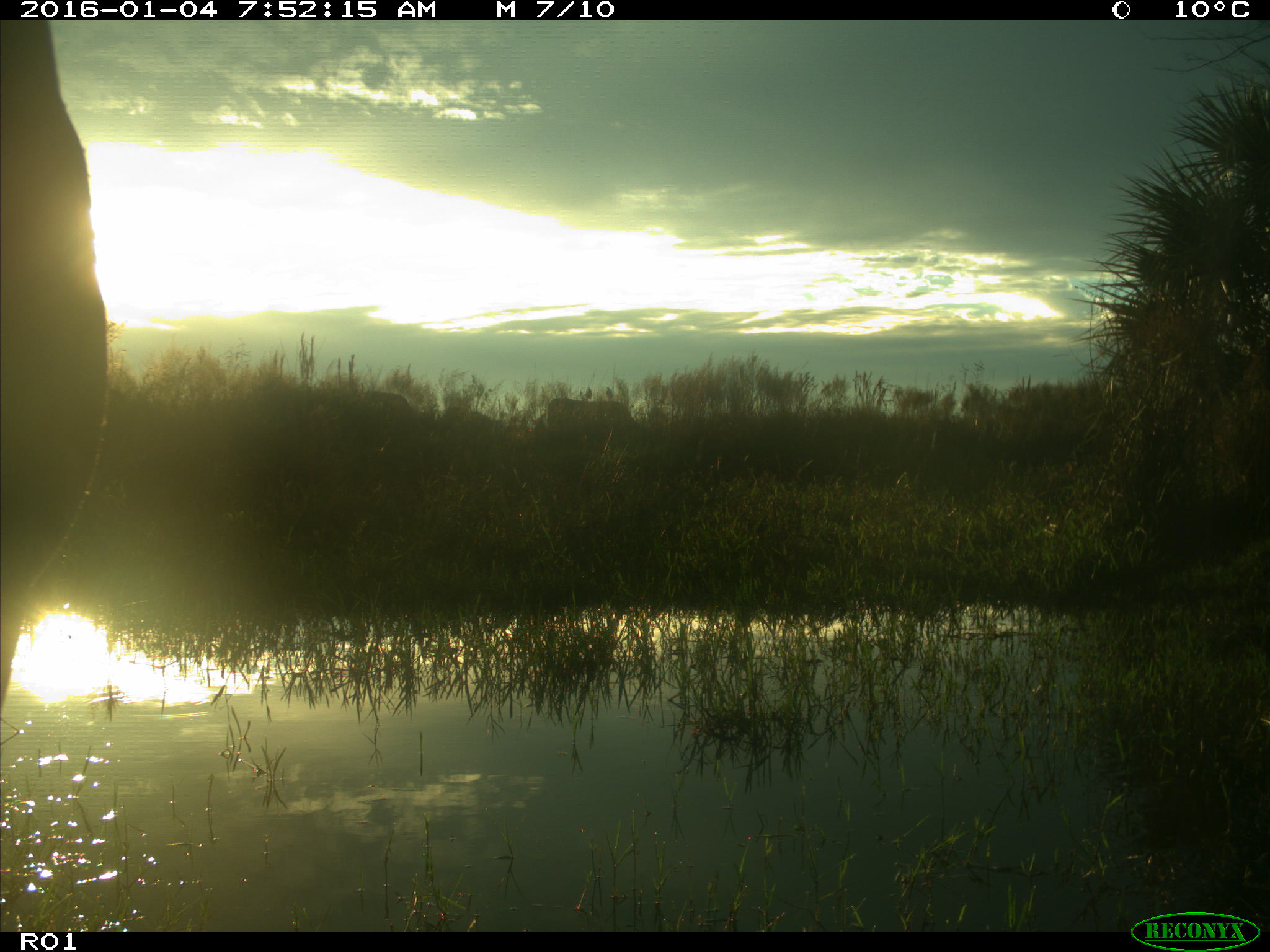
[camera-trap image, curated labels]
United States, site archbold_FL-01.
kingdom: Animalia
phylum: Chordata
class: Mammalia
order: Artiodactyla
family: Bovidae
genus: Bos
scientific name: Bos taurus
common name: domestic cow